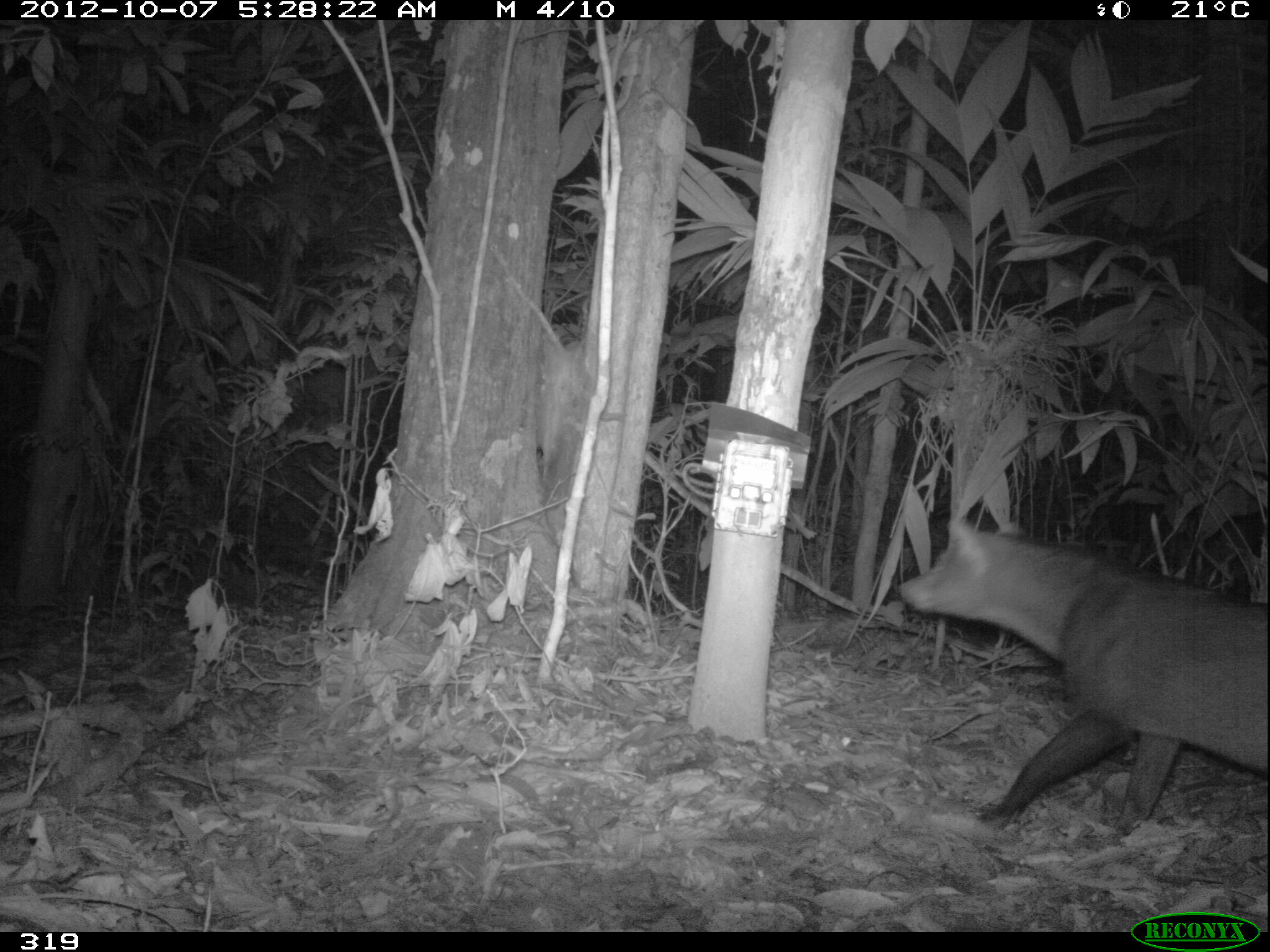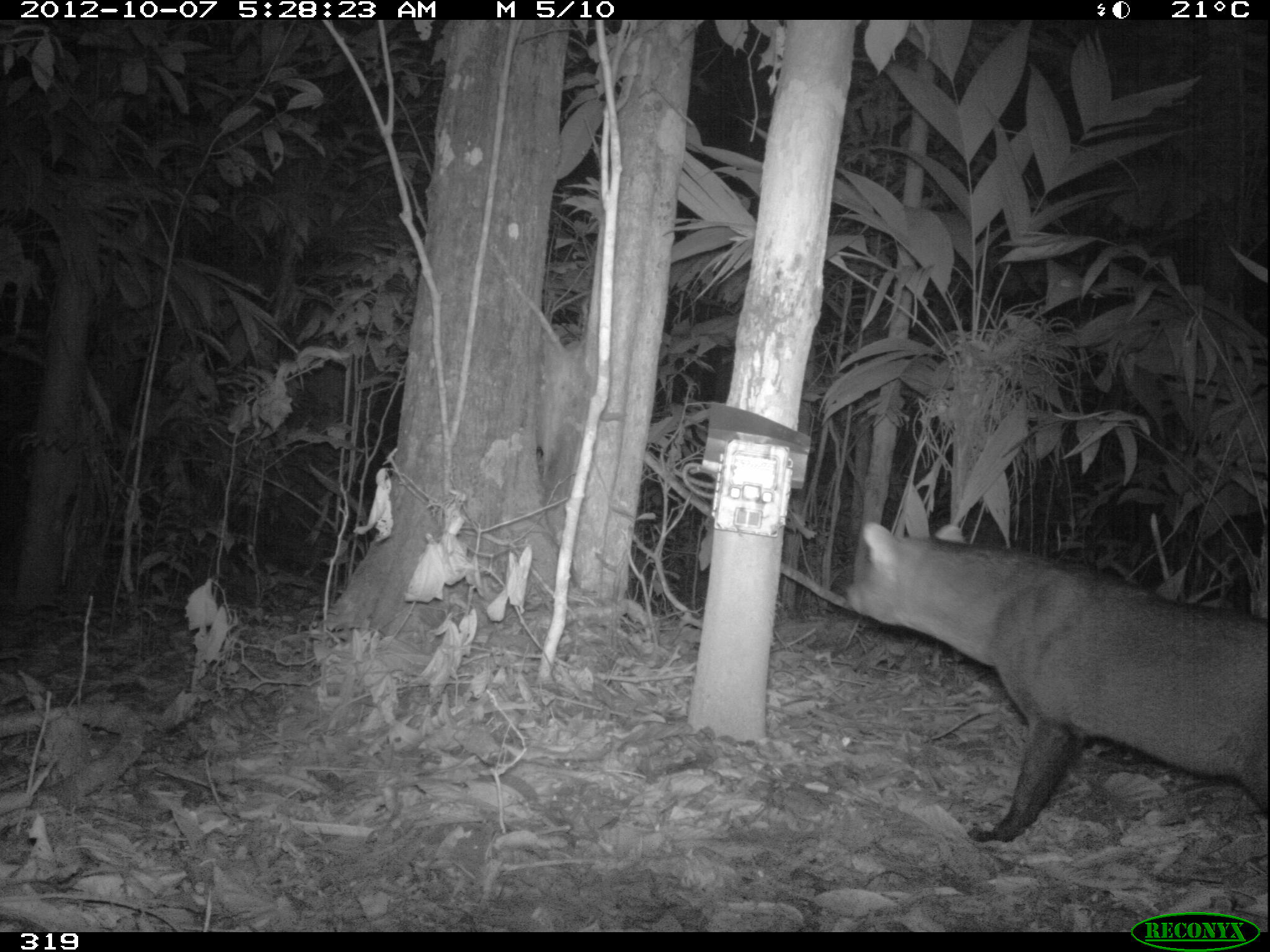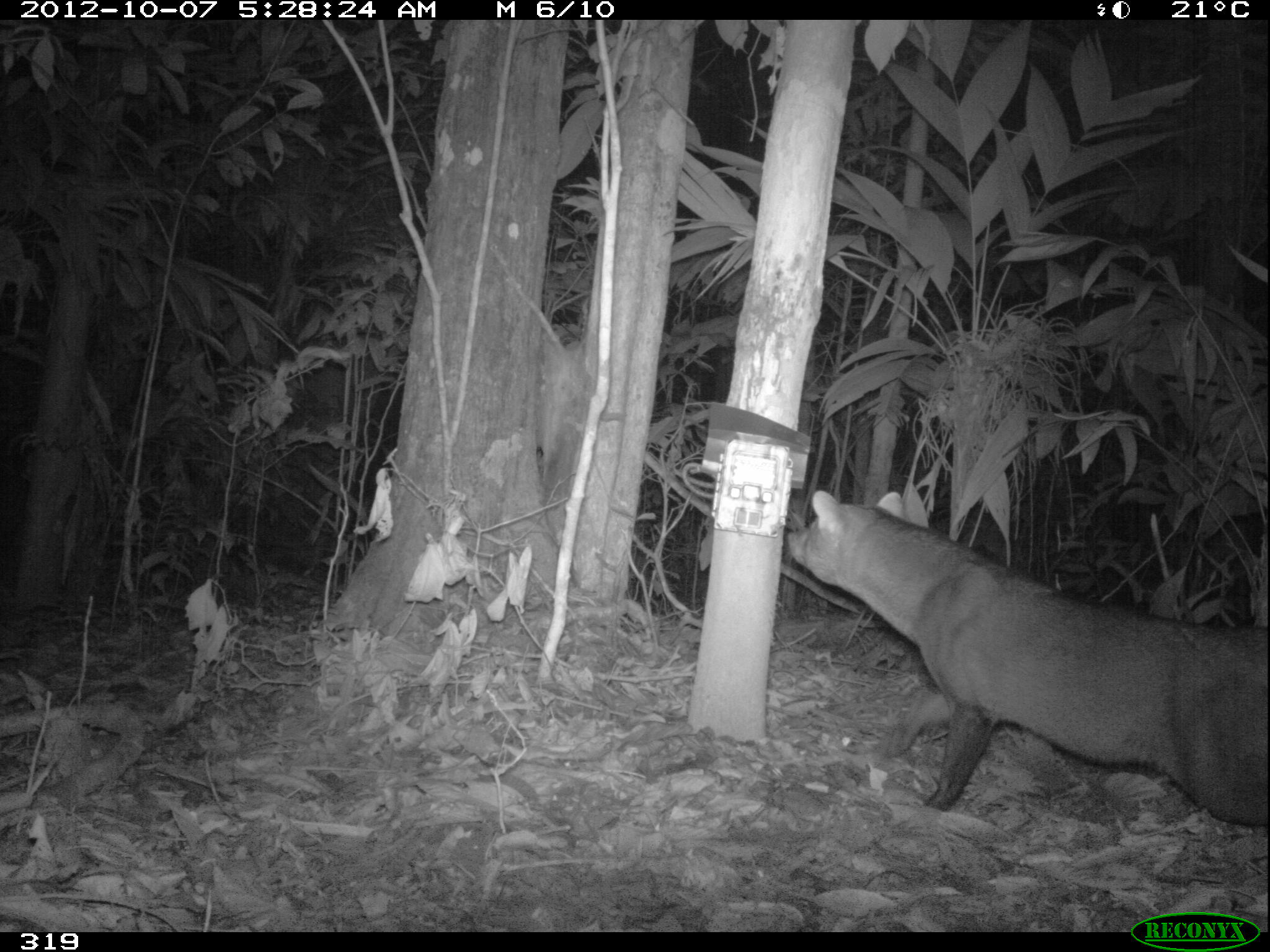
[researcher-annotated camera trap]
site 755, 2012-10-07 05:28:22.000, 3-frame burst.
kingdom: Animalia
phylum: Chordata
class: Mammalia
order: Carnivora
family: Canidae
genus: Atelocynus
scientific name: Atelocynus microtis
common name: short-eared dog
Atelocynus microtis (short-eared dog).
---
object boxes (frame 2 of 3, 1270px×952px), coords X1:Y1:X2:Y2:
atelocynus microtis: 840:519:1267:845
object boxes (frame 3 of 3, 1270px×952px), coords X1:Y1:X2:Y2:
atelocynus microtis: 785:488:1264:811